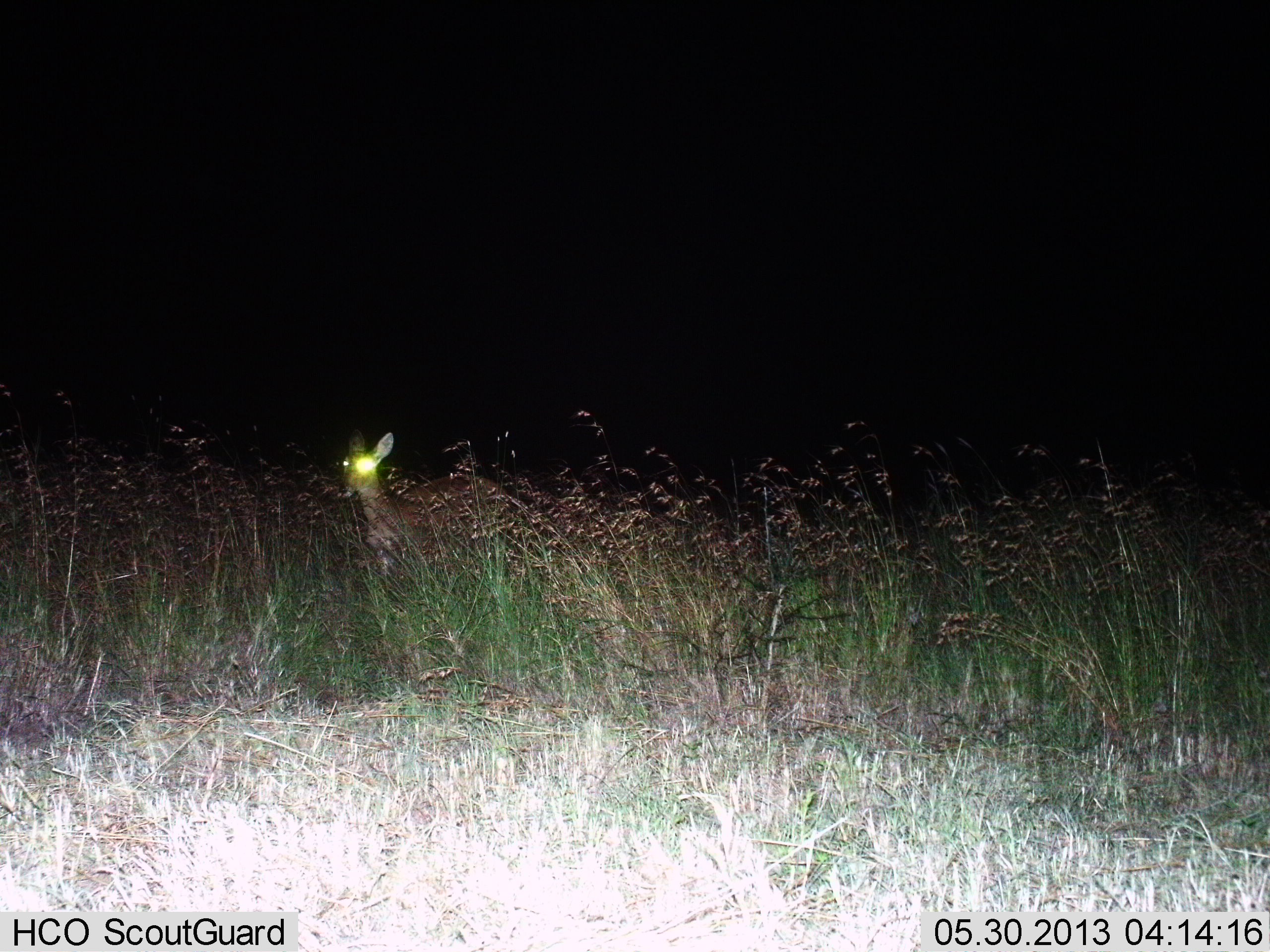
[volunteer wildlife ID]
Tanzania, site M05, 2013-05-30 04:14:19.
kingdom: Animalia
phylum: Chordata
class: Mammalia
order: Artiodactyla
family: Bovidae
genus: Redunca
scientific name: Redunca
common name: reedbuck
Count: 1.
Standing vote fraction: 100%.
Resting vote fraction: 0%.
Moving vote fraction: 0%.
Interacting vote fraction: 0%.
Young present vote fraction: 0%.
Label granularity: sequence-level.